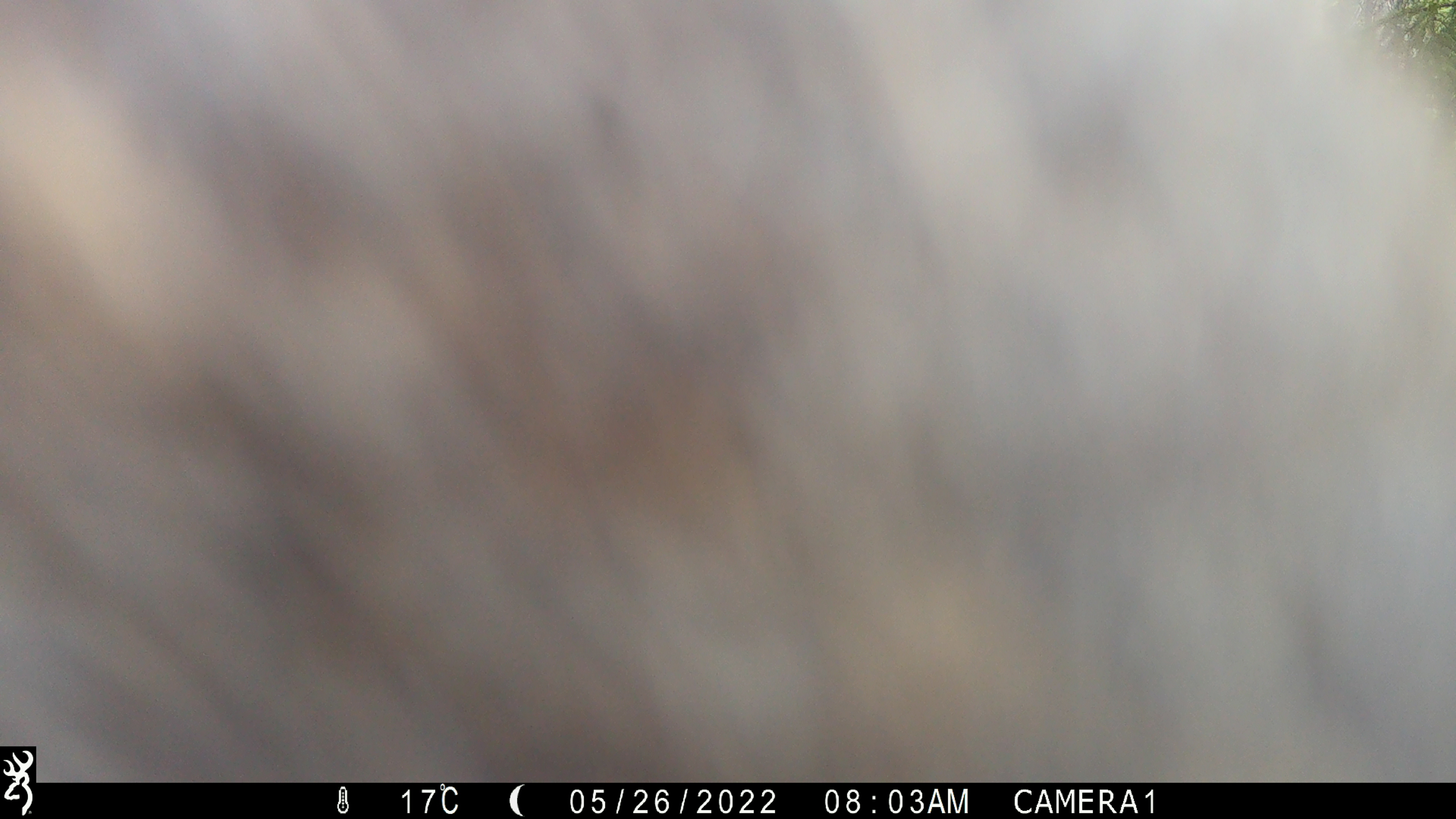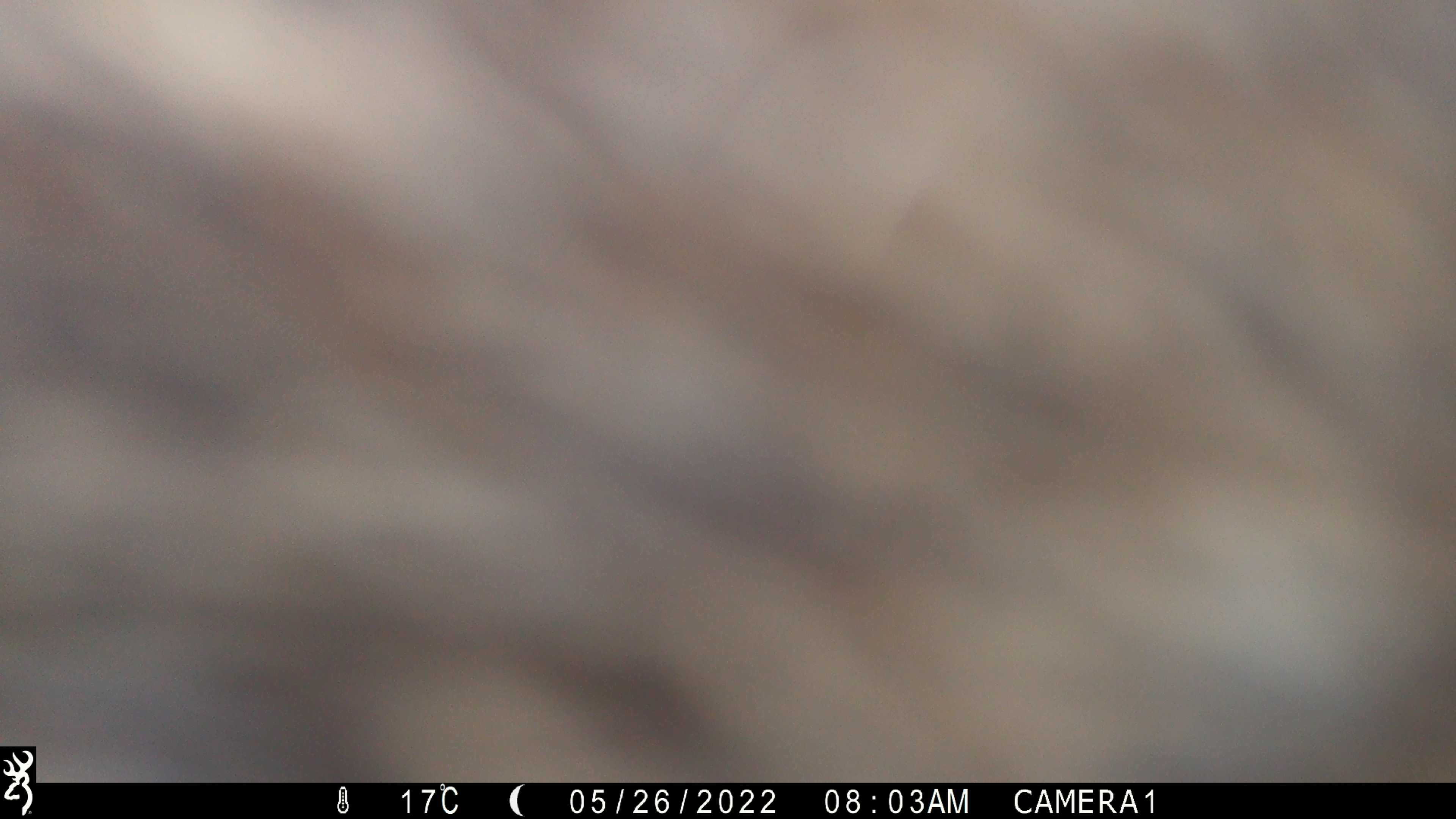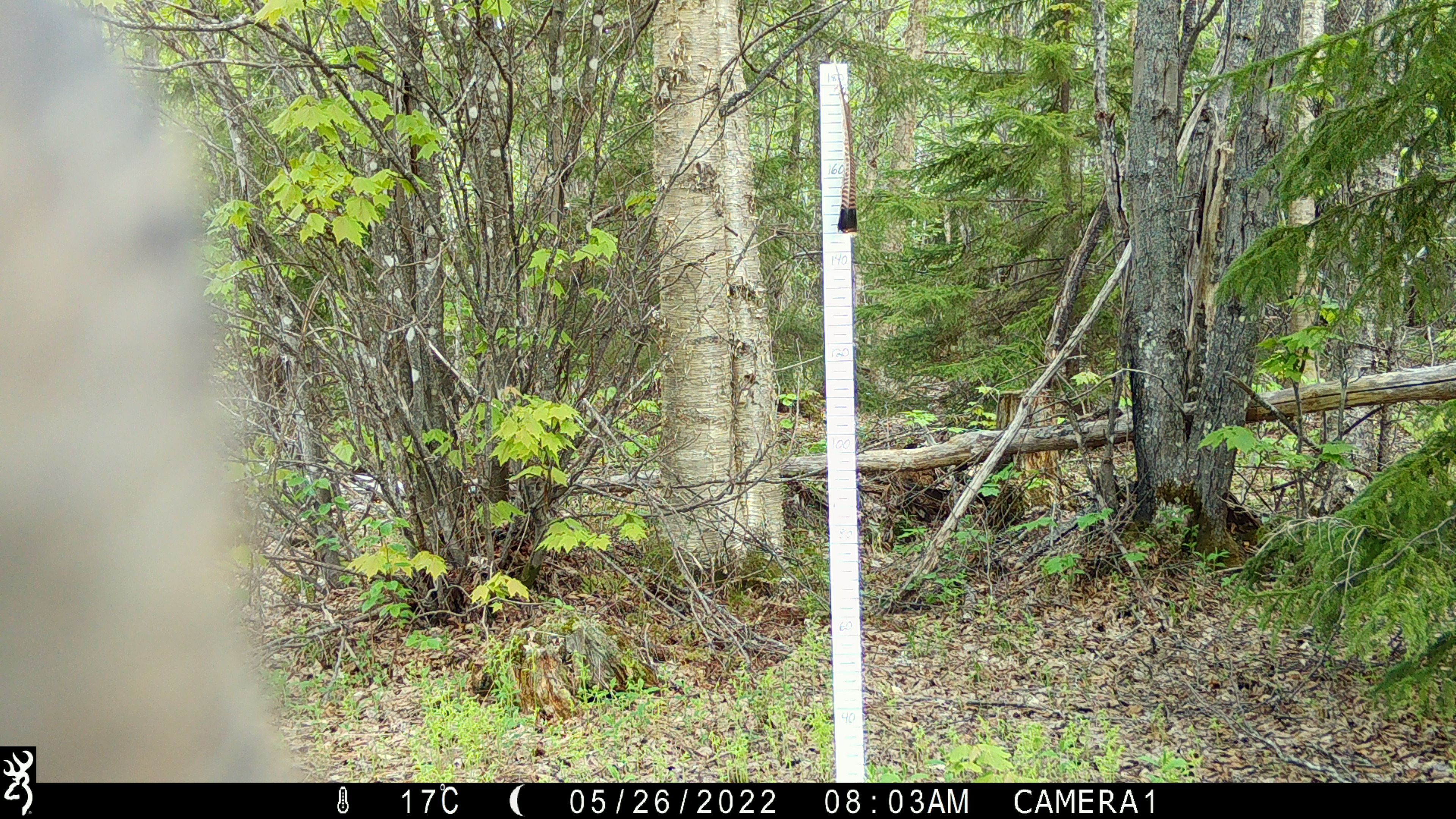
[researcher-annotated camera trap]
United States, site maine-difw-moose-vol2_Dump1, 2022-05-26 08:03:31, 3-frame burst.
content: unidentified animal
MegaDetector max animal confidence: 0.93